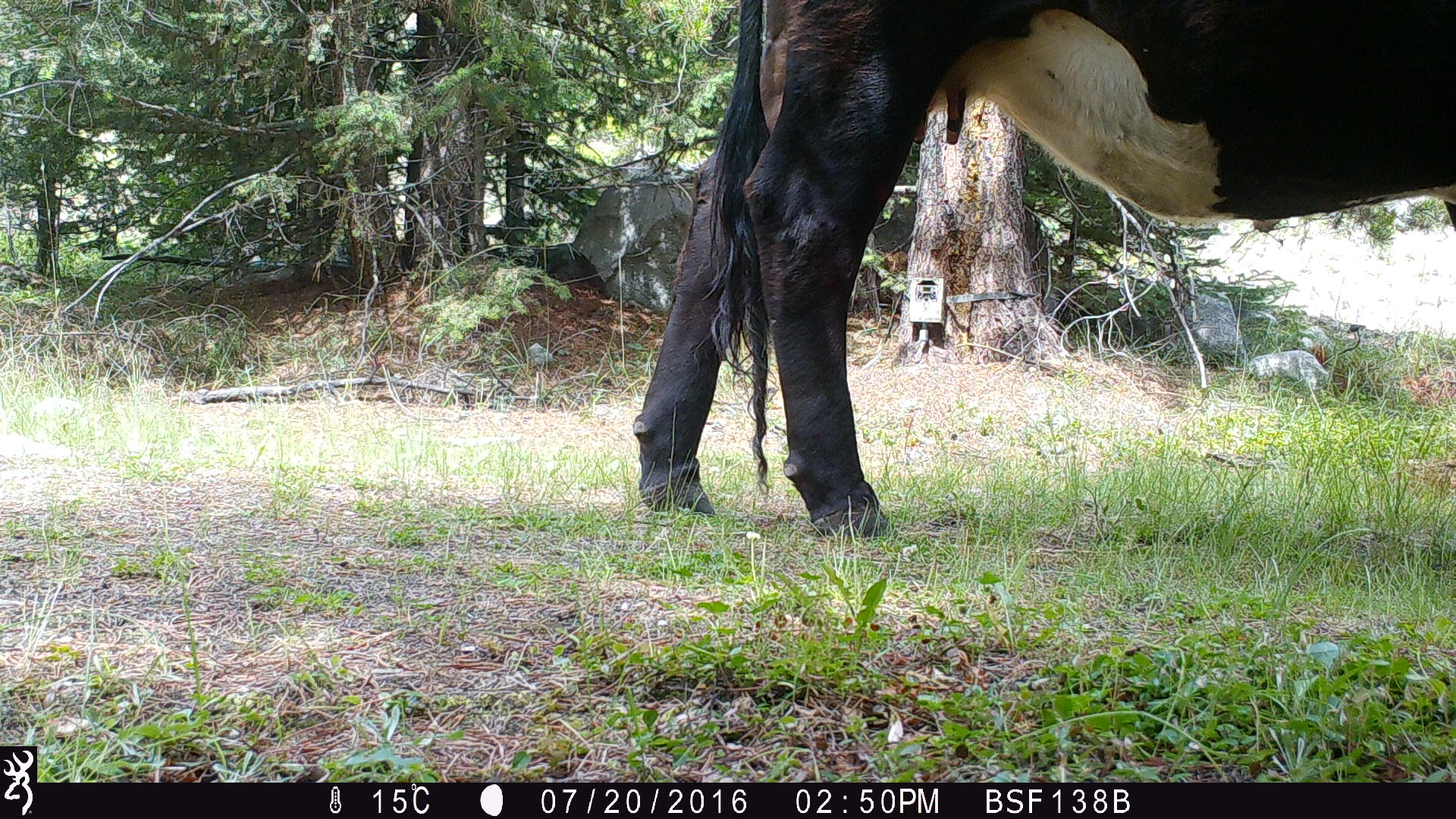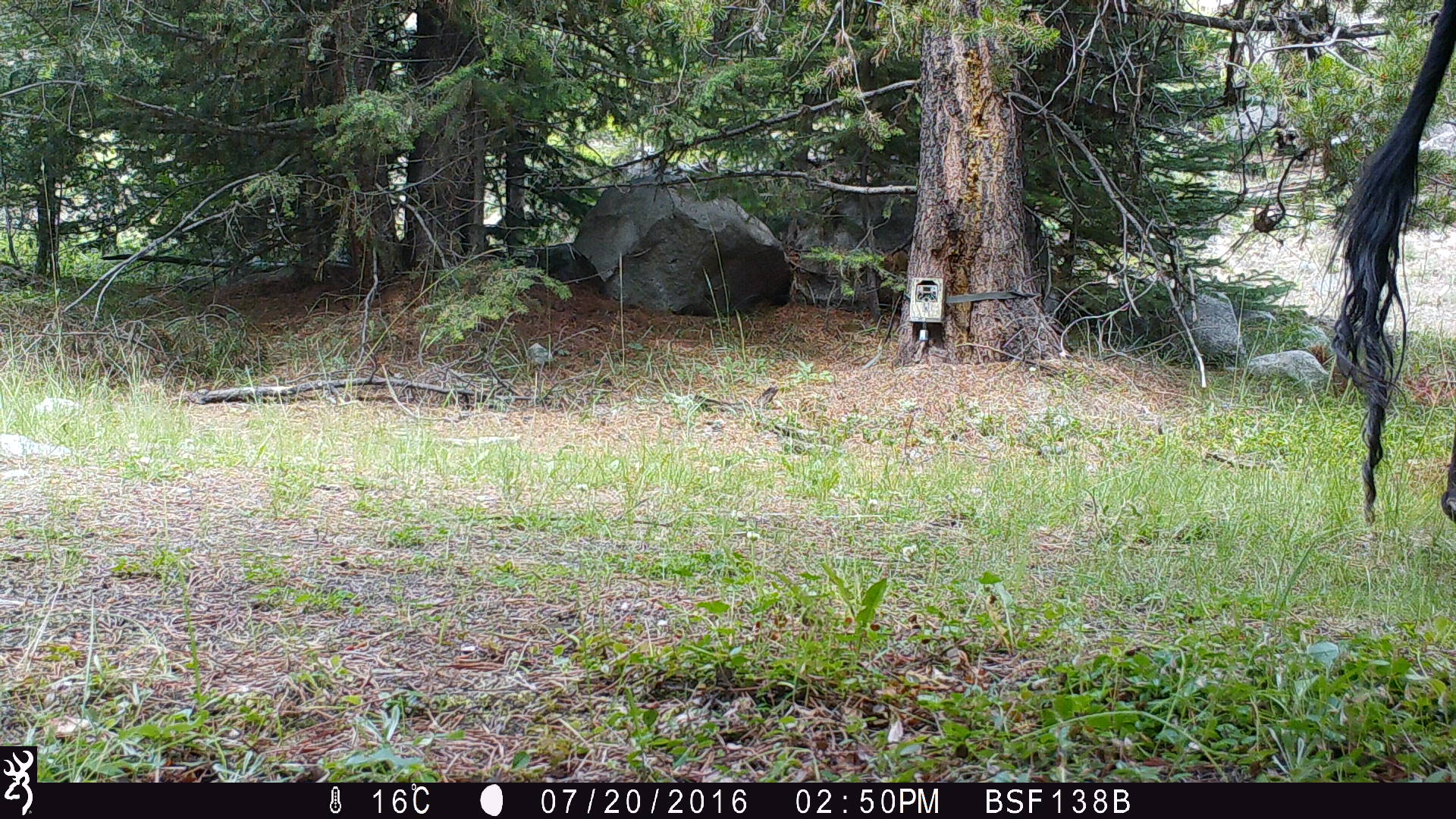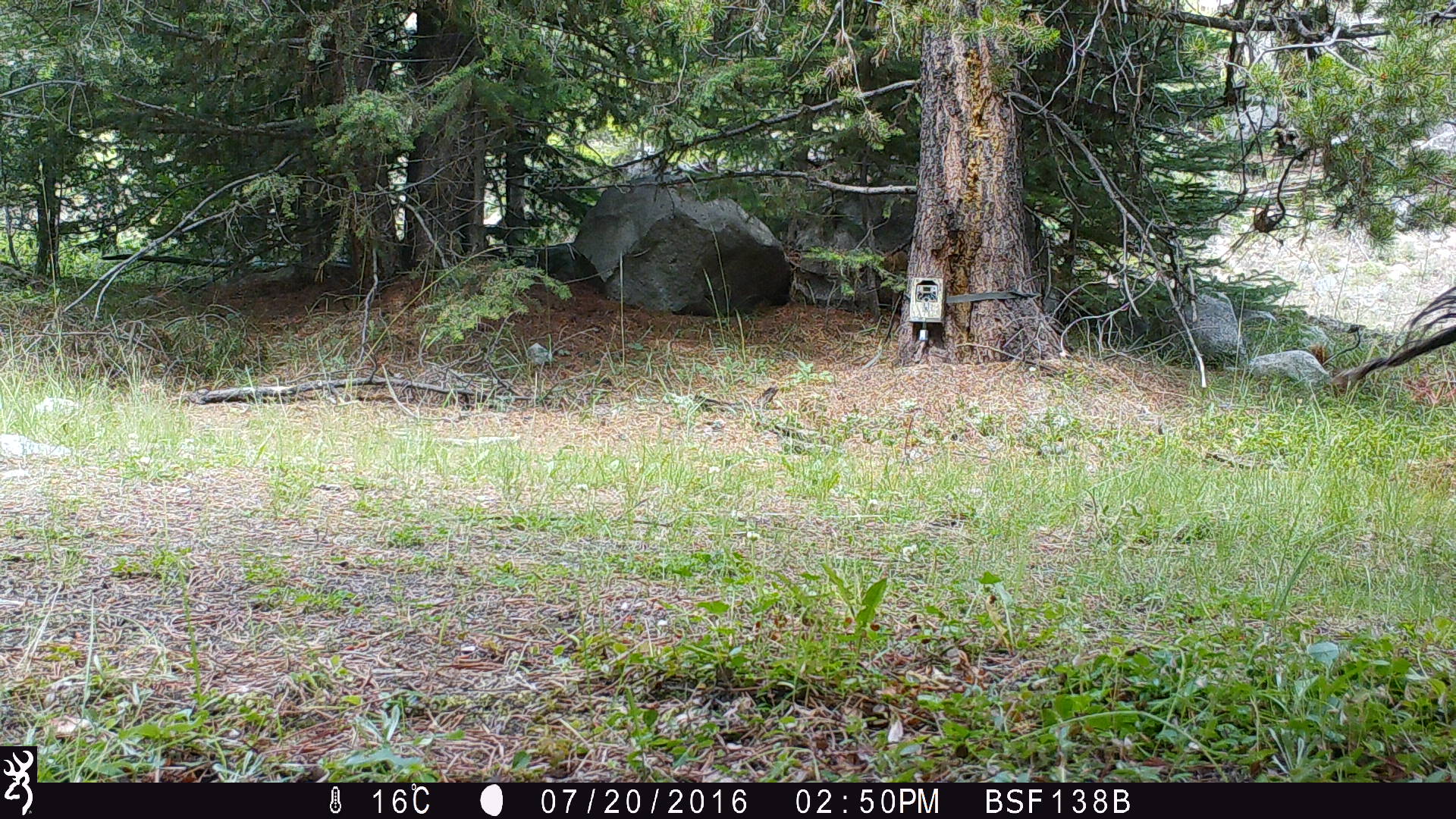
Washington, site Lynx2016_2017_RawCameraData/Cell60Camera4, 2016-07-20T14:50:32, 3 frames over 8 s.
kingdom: Animalia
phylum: Chordata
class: Mammalia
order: Artiodactyla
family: Bovidae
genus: Bos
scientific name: Bos taurus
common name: domestic cattle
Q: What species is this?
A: Domestic cattle (Bos taurus).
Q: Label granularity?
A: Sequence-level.